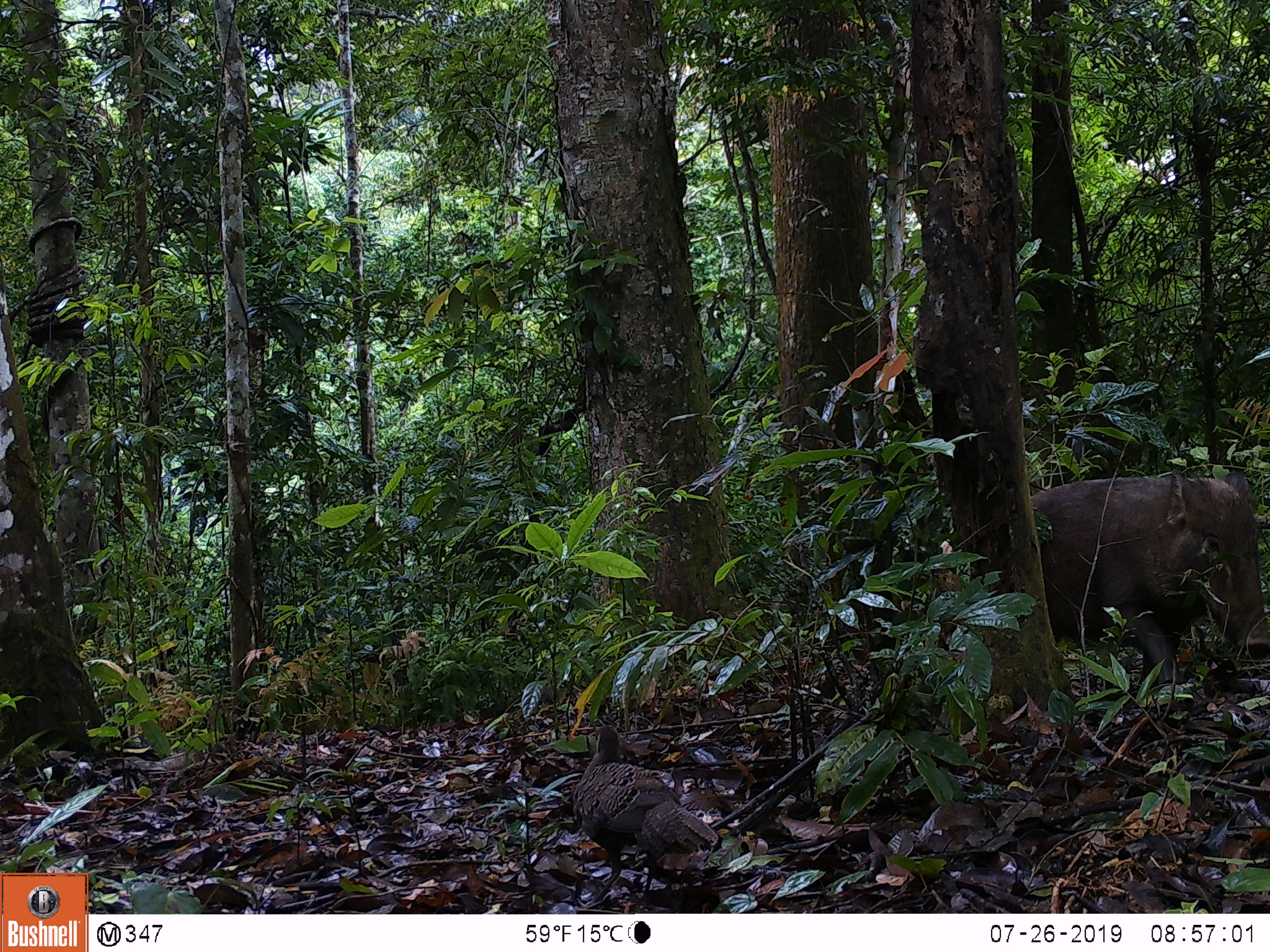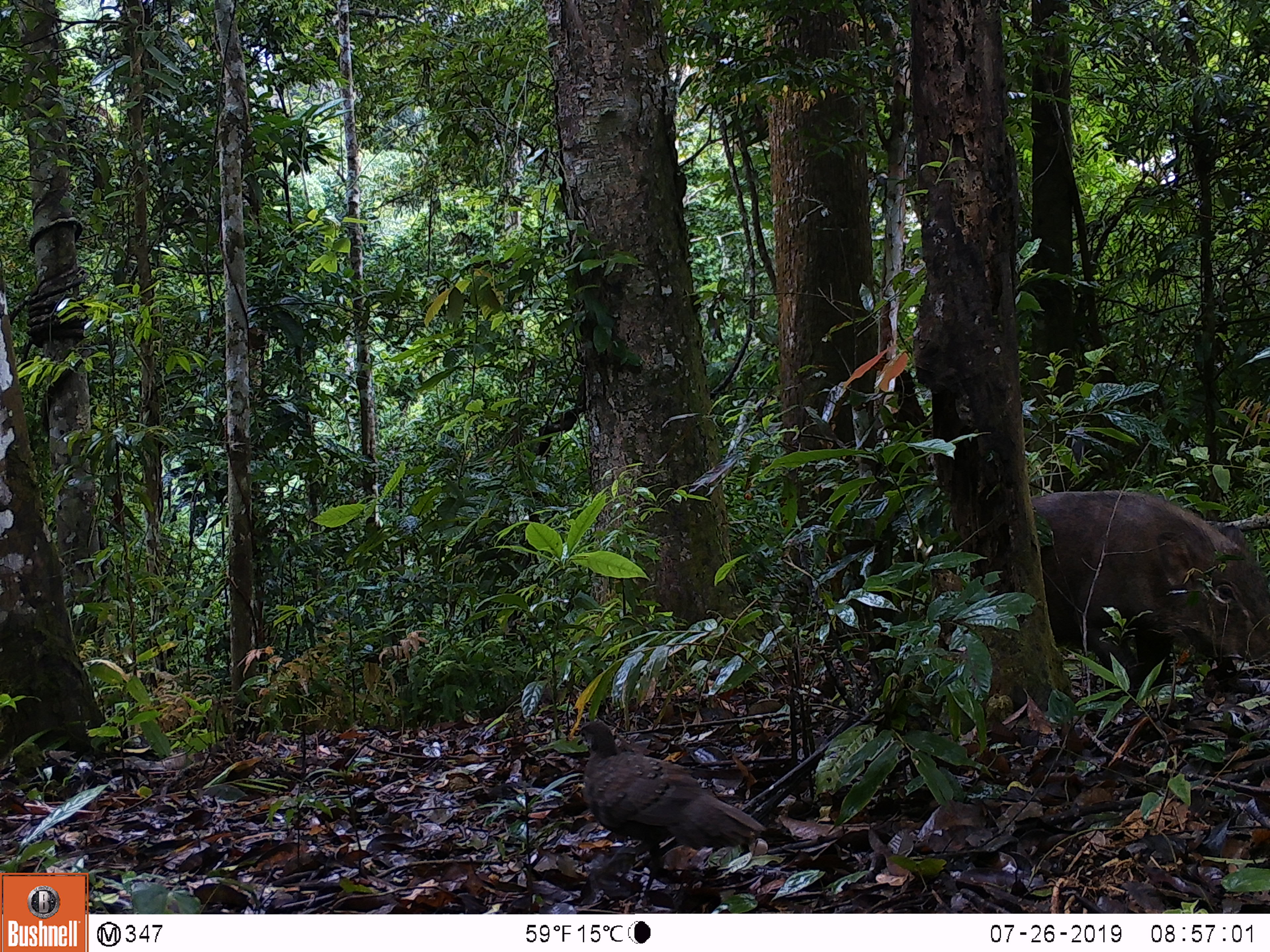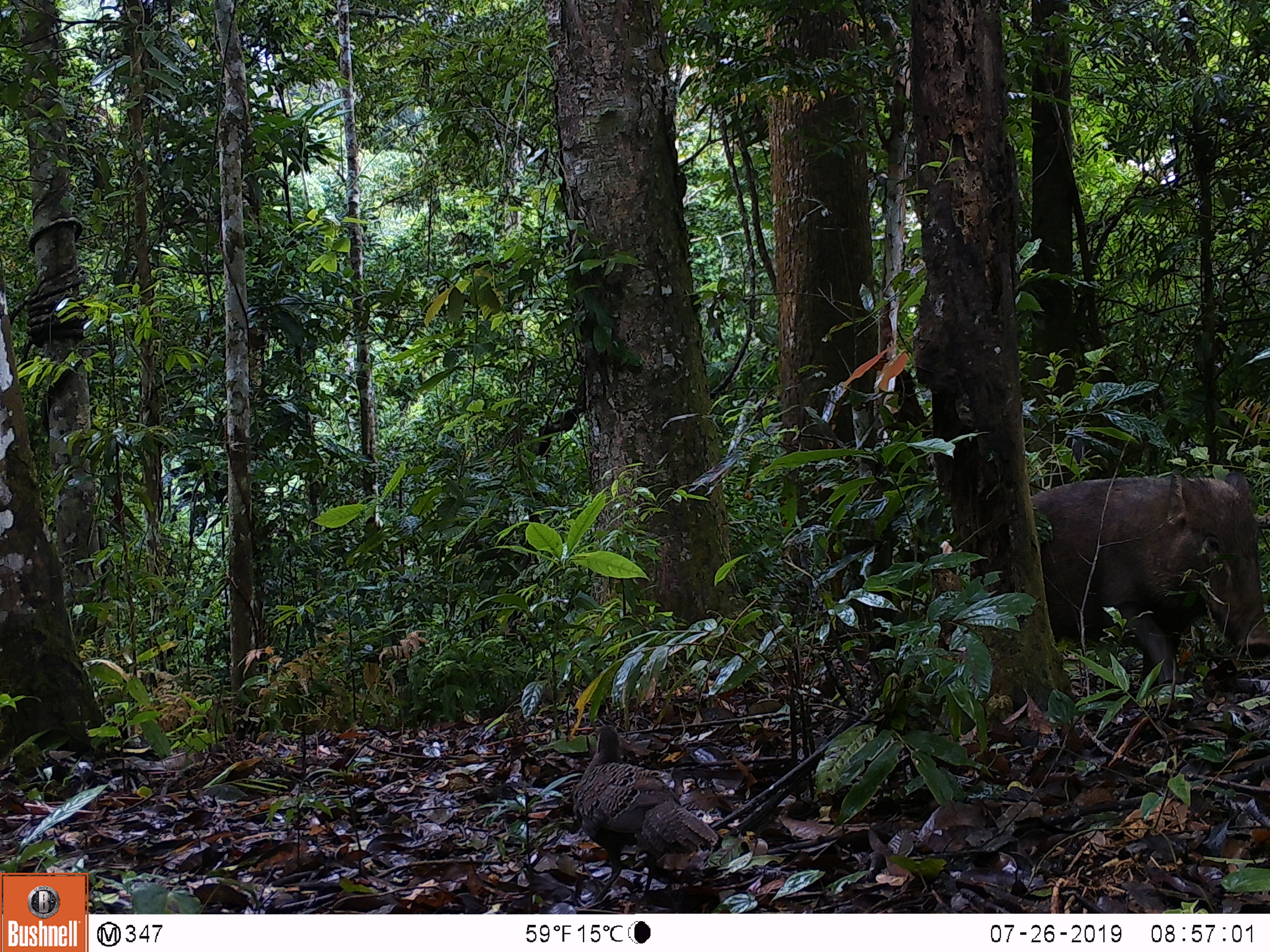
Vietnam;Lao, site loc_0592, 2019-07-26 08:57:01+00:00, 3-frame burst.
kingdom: Animalia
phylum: Chordata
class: Aves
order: Galliformes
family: Phasianidae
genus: Polyplectron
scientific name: Polyplectron bicalcaratum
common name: gray peacock-pheasant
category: grey peacock pheasant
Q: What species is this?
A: Grey peacock pheasant (gray peacock-pheasant) (Polyplectron bicalcaratum).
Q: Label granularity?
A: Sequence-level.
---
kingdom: Animalia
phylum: Chordata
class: Mammalia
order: Artiodactyla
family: Suidae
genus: Sus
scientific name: Sus scrofa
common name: eurasian wild pig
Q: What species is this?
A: Eurasian wild pig (Sus scrofa).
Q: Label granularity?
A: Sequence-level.